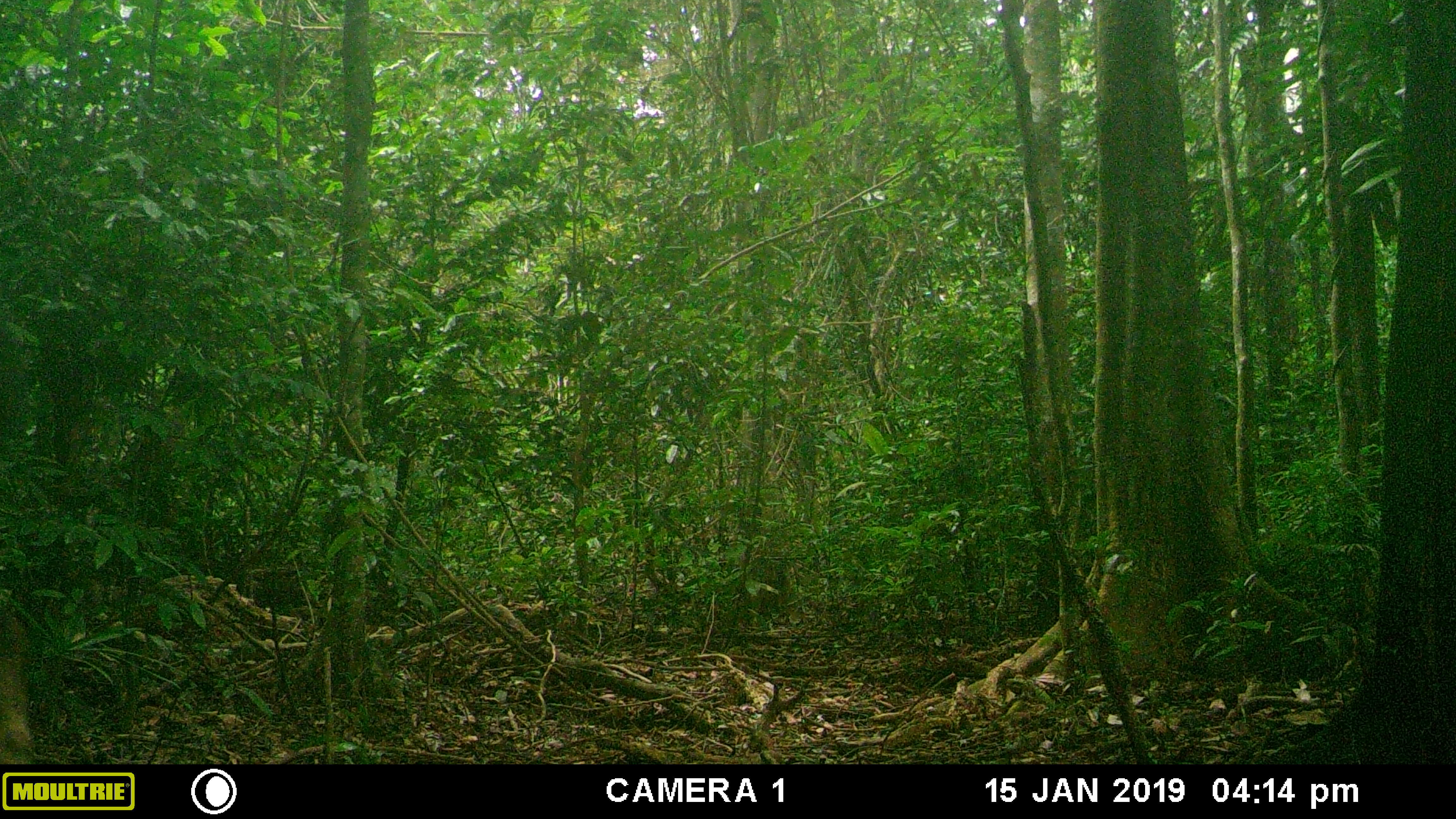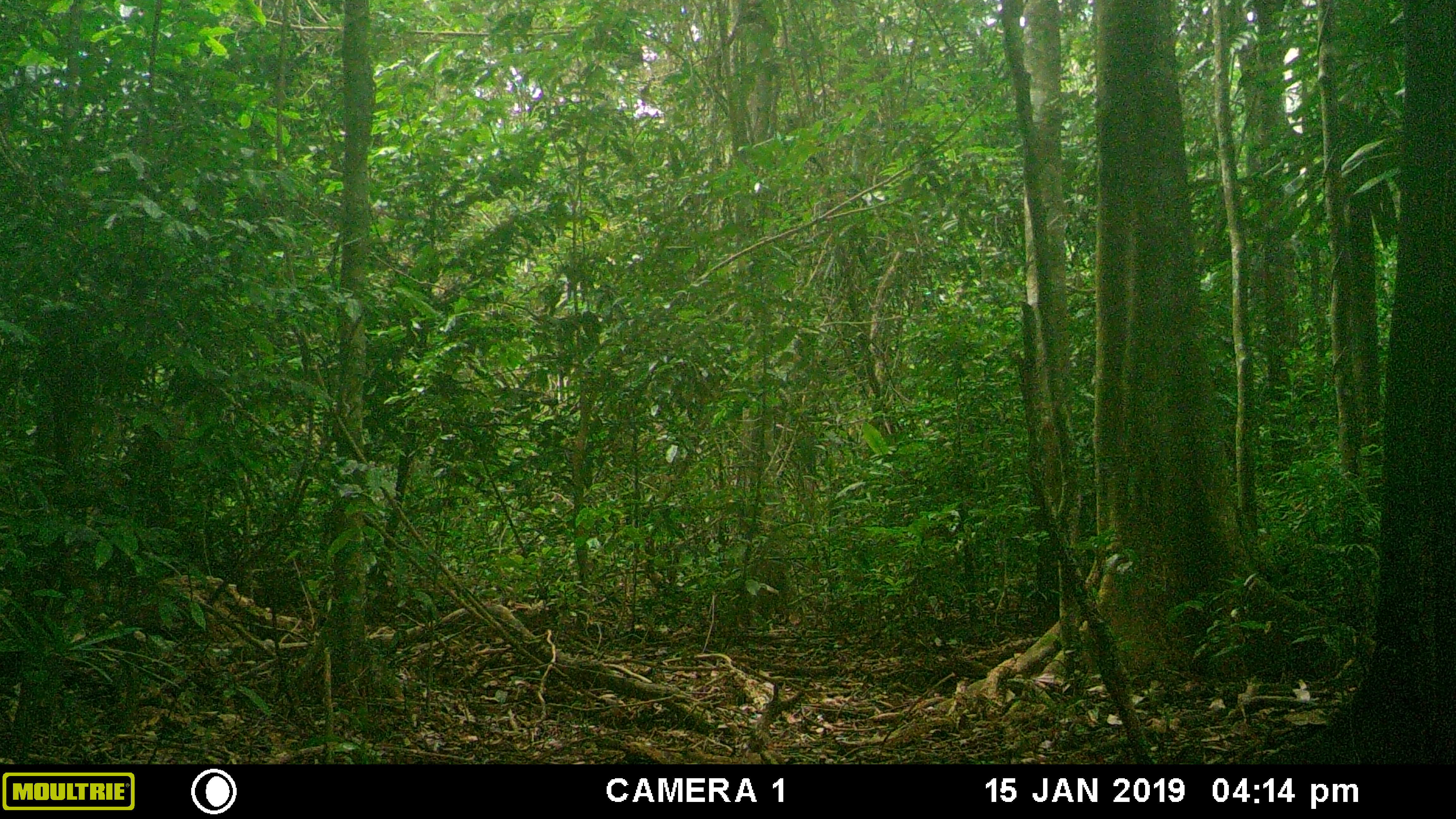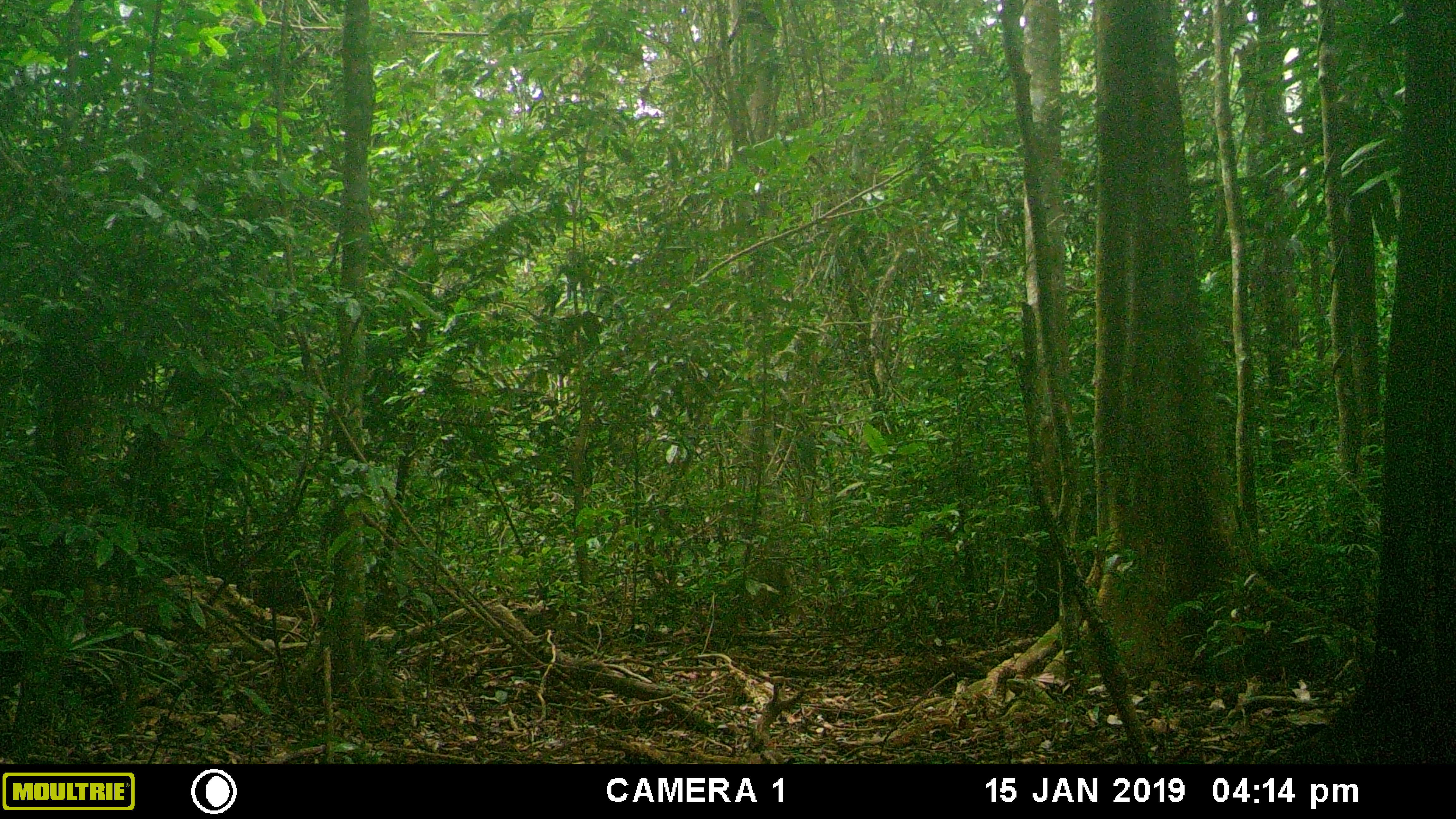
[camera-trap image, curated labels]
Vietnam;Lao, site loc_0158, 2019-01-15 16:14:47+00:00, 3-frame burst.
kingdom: Animalia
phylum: Chordata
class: Mammalia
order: Artiodactyla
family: Cervidae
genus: Rusa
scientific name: Rusa unicolor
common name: sambar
Sambar (Rusa unicolor). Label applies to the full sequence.